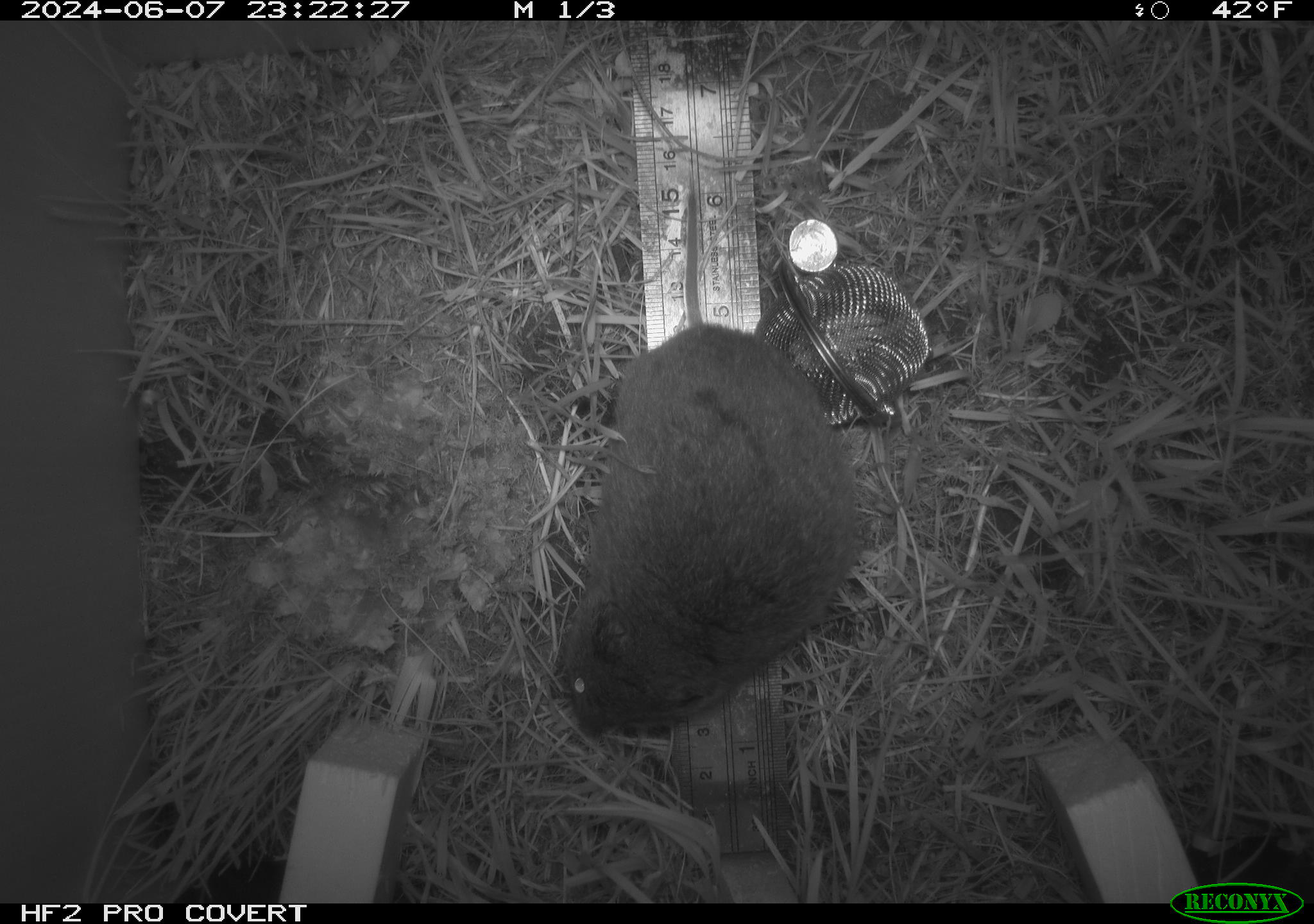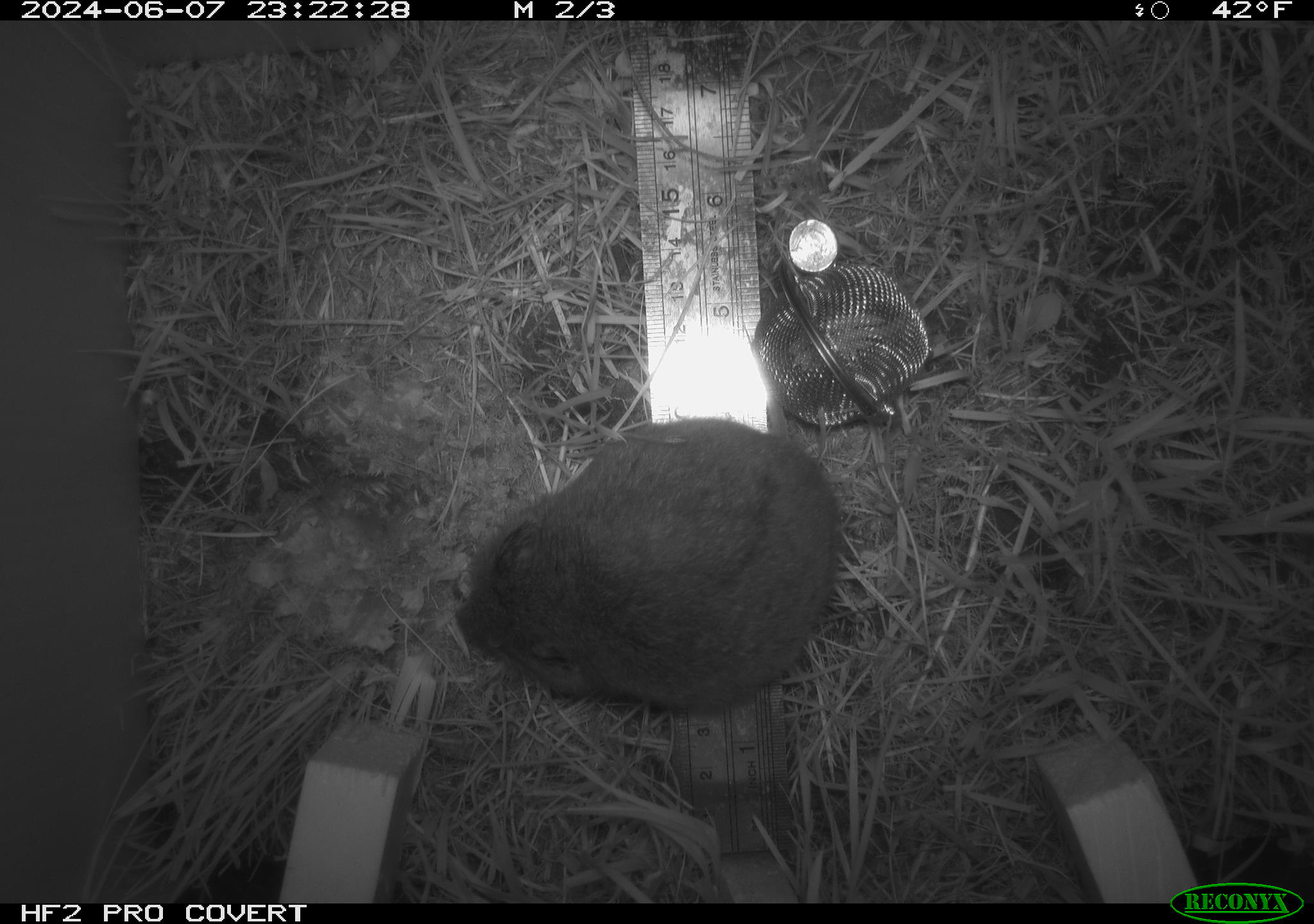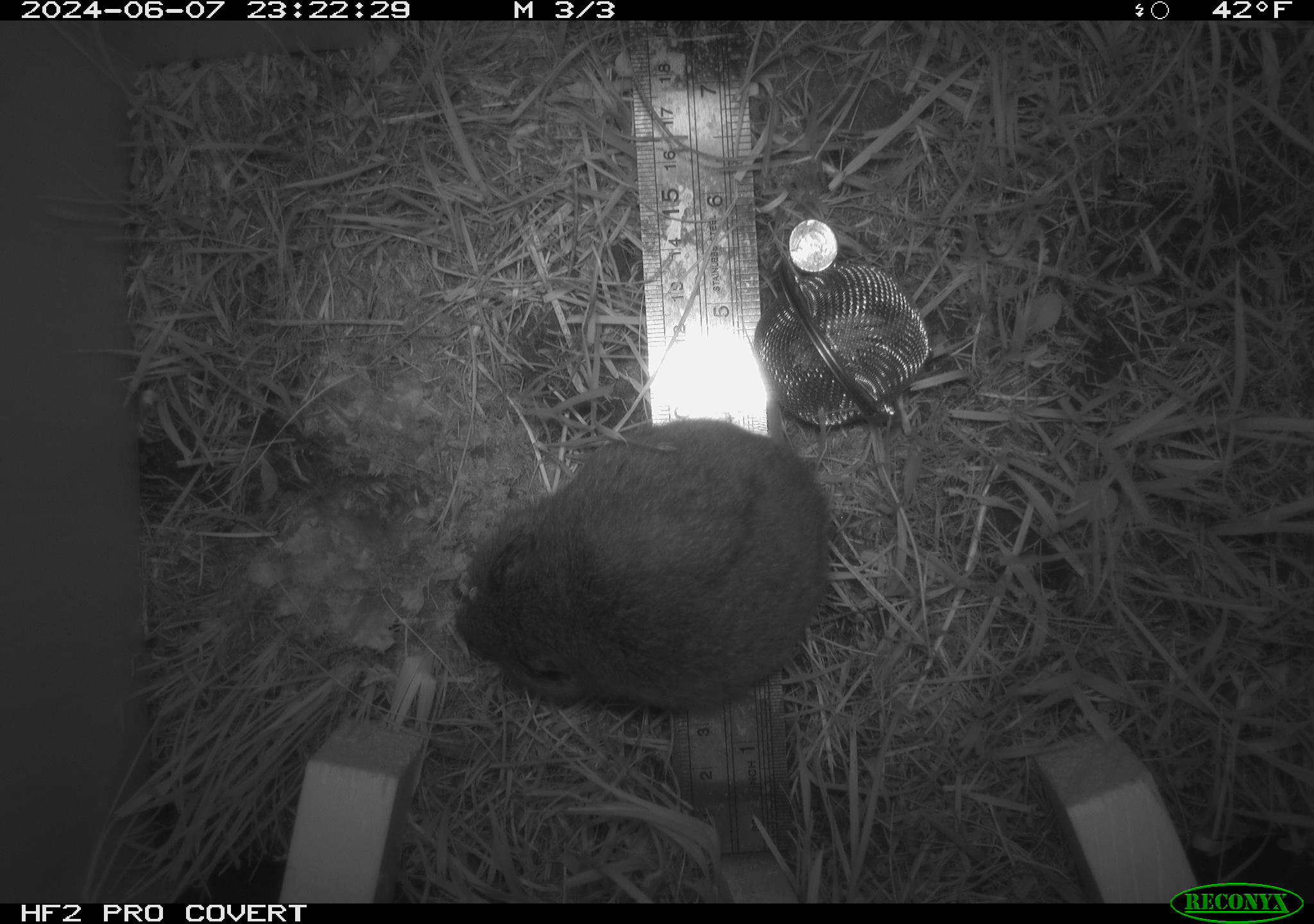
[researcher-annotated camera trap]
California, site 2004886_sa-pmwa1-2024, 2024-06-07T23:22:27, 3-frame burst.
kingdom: Animalia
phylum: Chordata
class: Mammalia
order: Rodentia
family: Cricetidae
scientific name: Arvicolinae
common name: voles, lemmings, and muskrats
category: arvicolinae subfamily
Arvicolinae subfamily (voles, lemmings, and muskrats) (Arvicolinae).